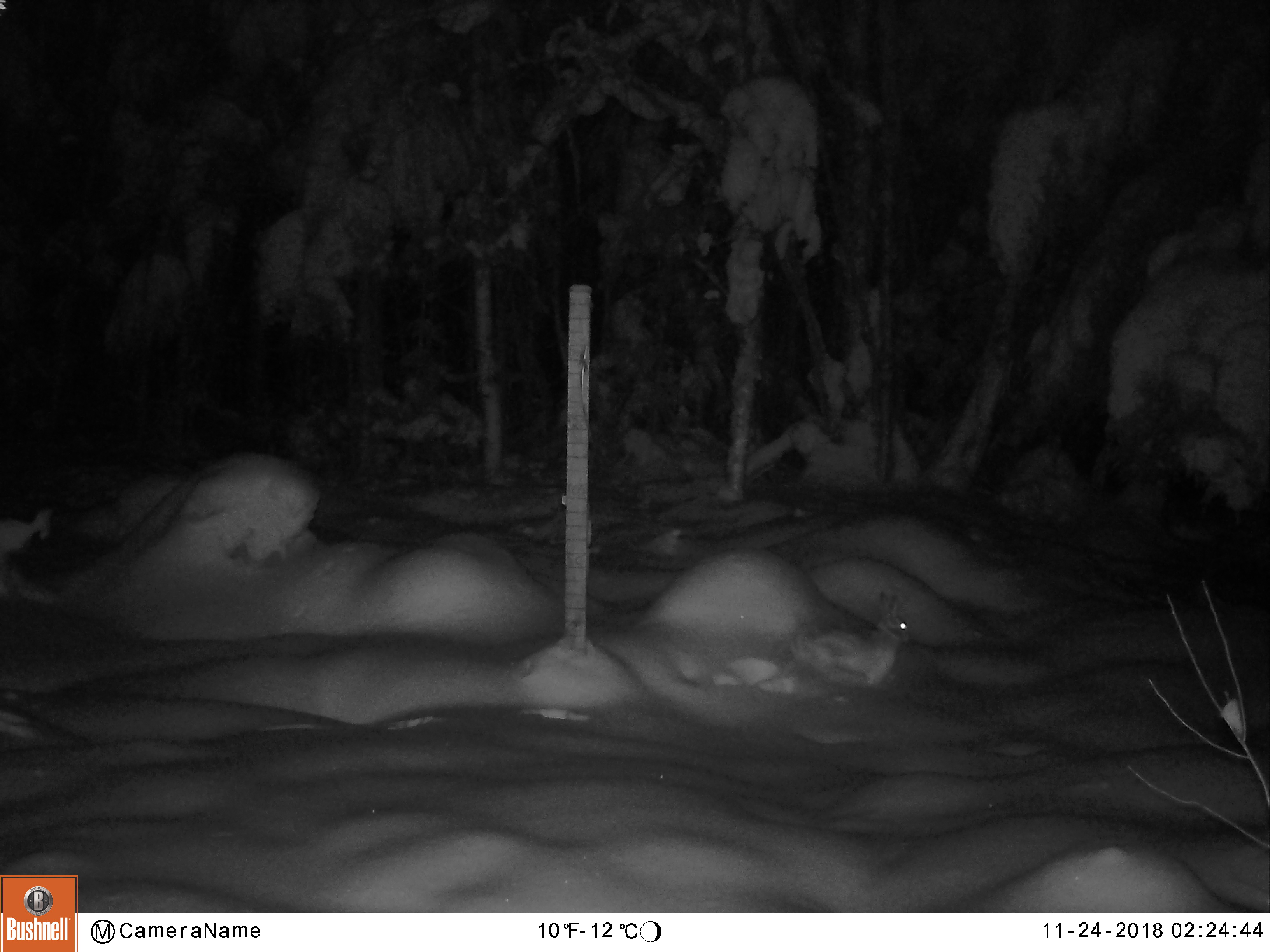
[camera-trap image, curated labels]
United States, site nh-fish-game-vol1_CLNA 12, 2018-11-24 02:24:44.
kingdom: Animalia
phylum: Chordata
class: Mammalia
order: Lagomorpha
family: Leporidae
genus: Lepus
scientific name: Lepus americanus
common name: snowshoe hare